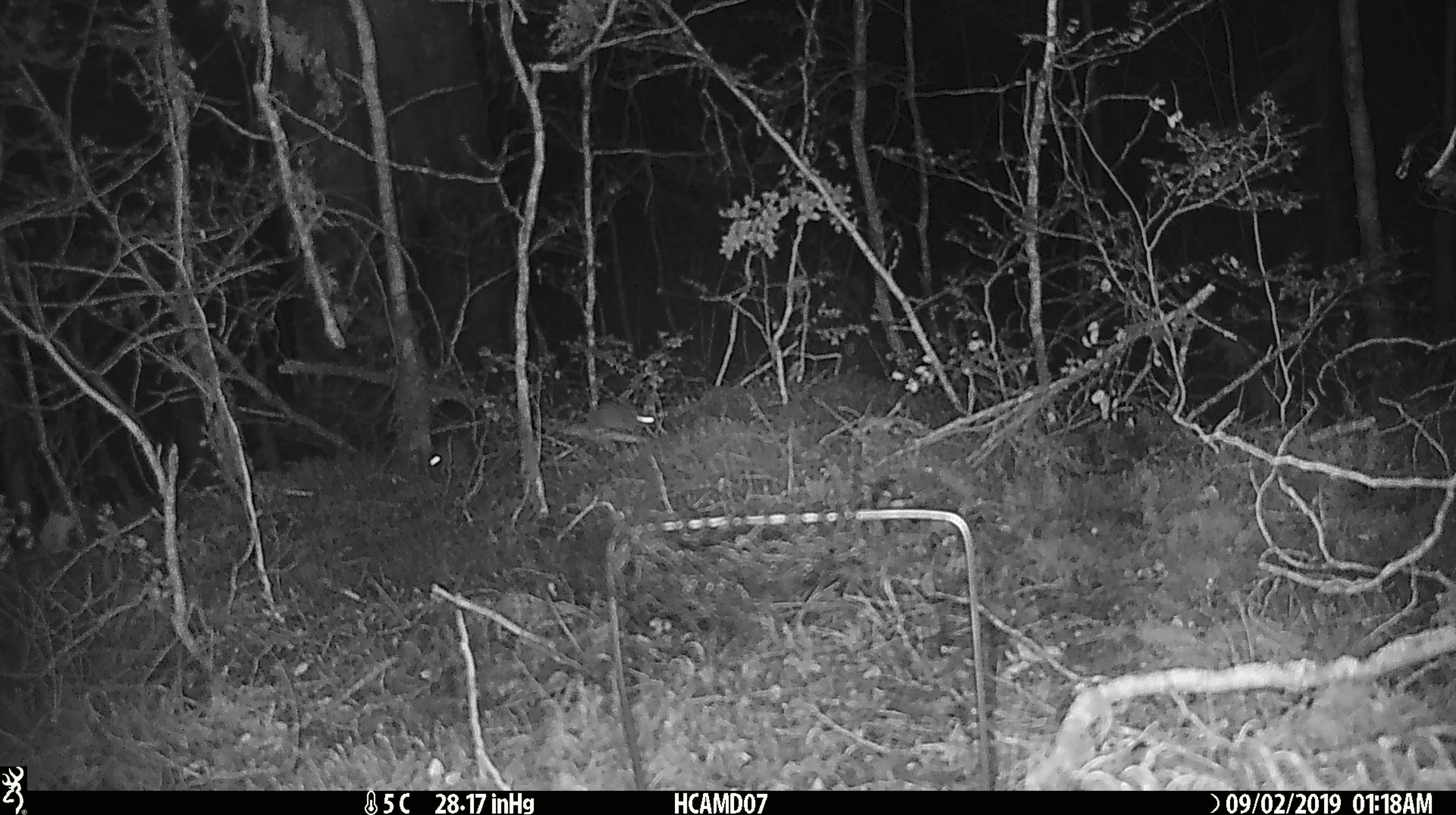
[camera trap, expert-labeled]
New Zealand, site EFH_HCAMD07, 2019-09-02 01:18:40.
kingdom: Animalia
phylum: Chordata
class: Mammalia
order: Rodentia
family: Muridae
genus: Mus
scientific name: Mus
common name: mouse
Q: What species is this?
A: Mouse (Mus).